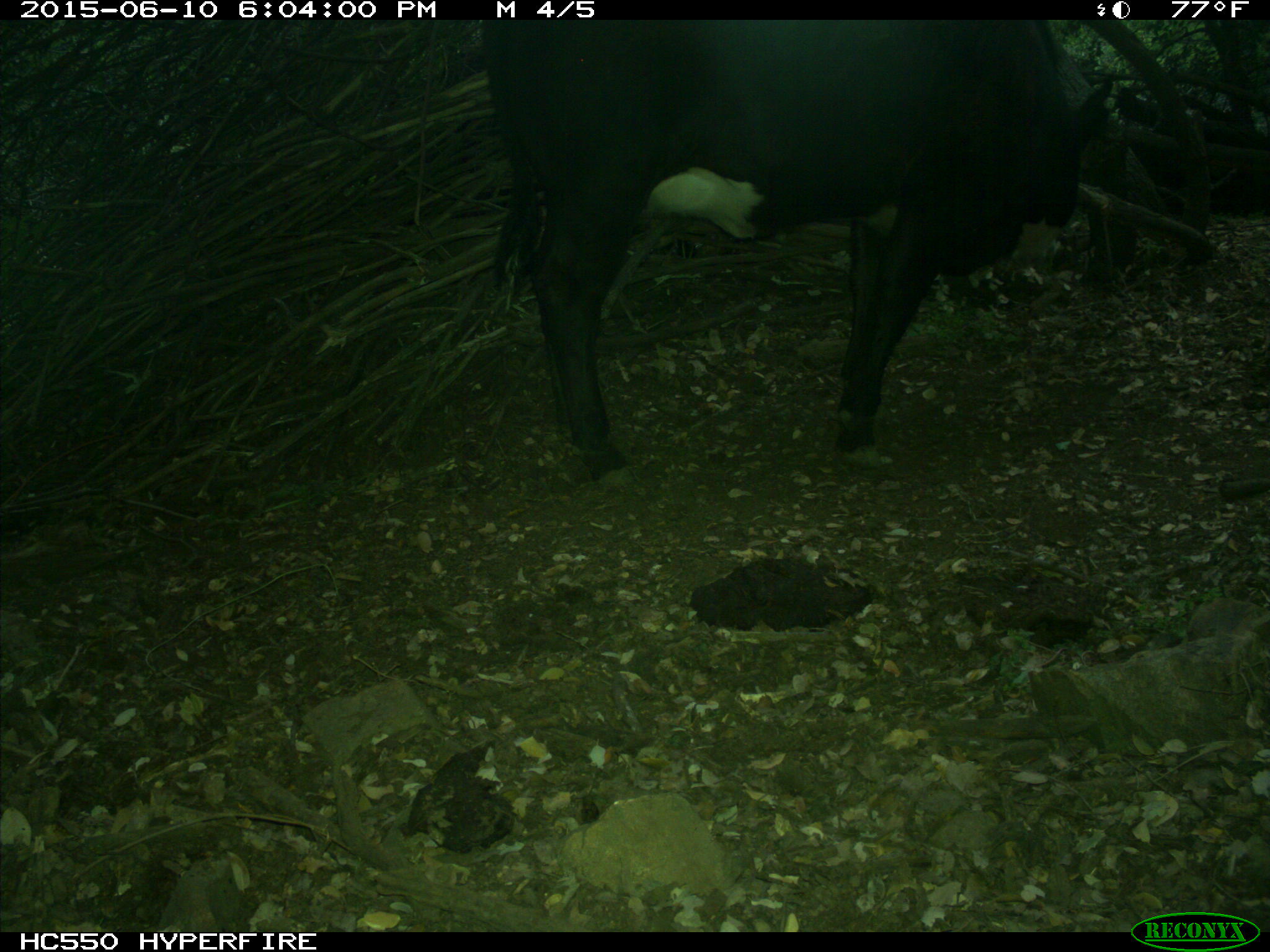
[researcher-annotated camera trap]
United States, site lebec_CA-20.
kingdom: Animalia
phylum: Chordata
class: Mammalia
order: Artiodactyla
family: Bovidae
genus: Bos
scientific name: Bos taurus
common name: domestic cow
Bos taurus (domestic cow).